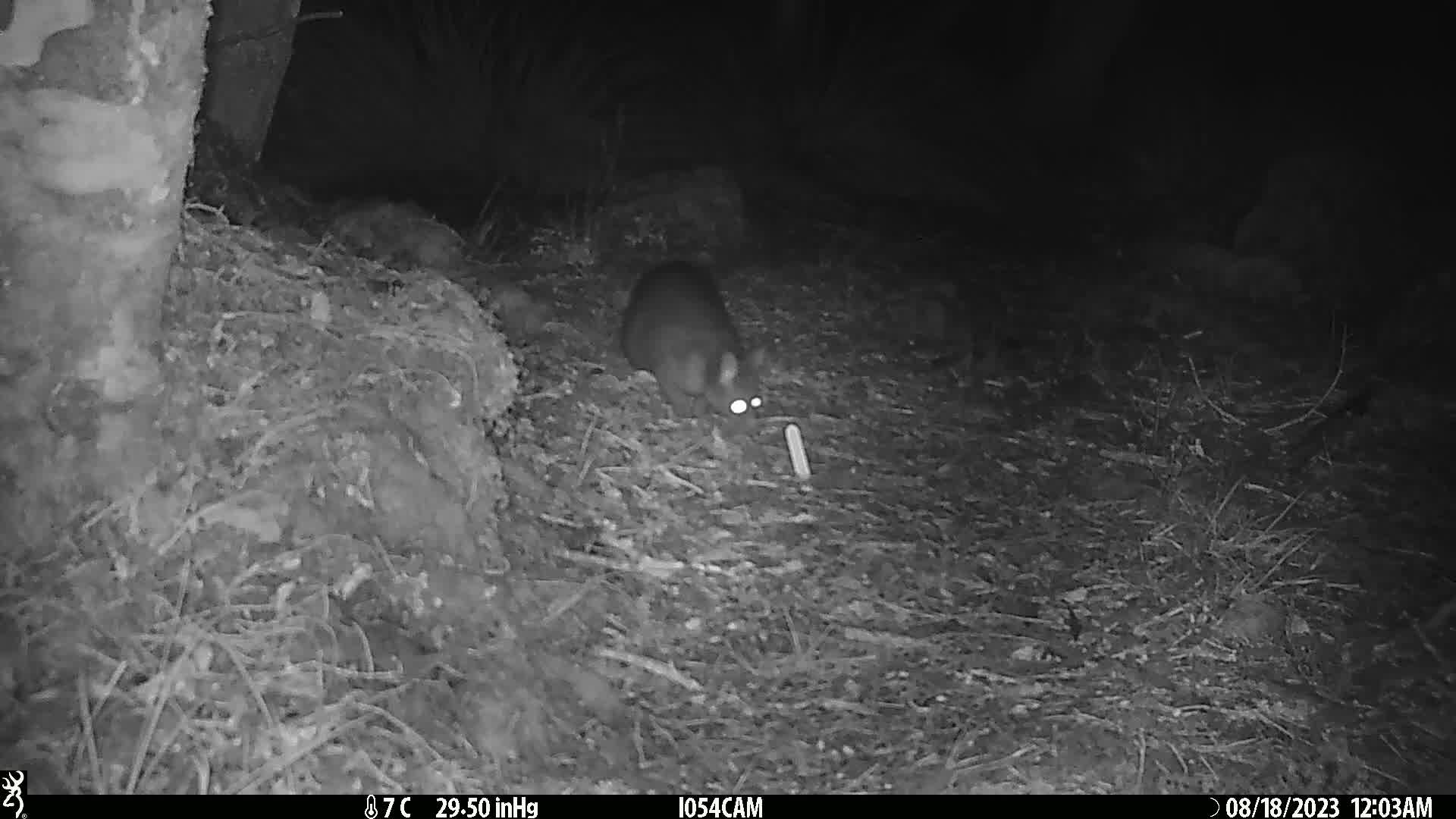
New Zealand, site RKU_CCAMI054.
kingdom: Animalia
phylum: Chordata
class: Mammalia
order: Diprotodontia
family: Phalangeridae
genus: Trichosurus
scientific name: Trichosurus vulpecula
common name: common brushtail possum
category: possum